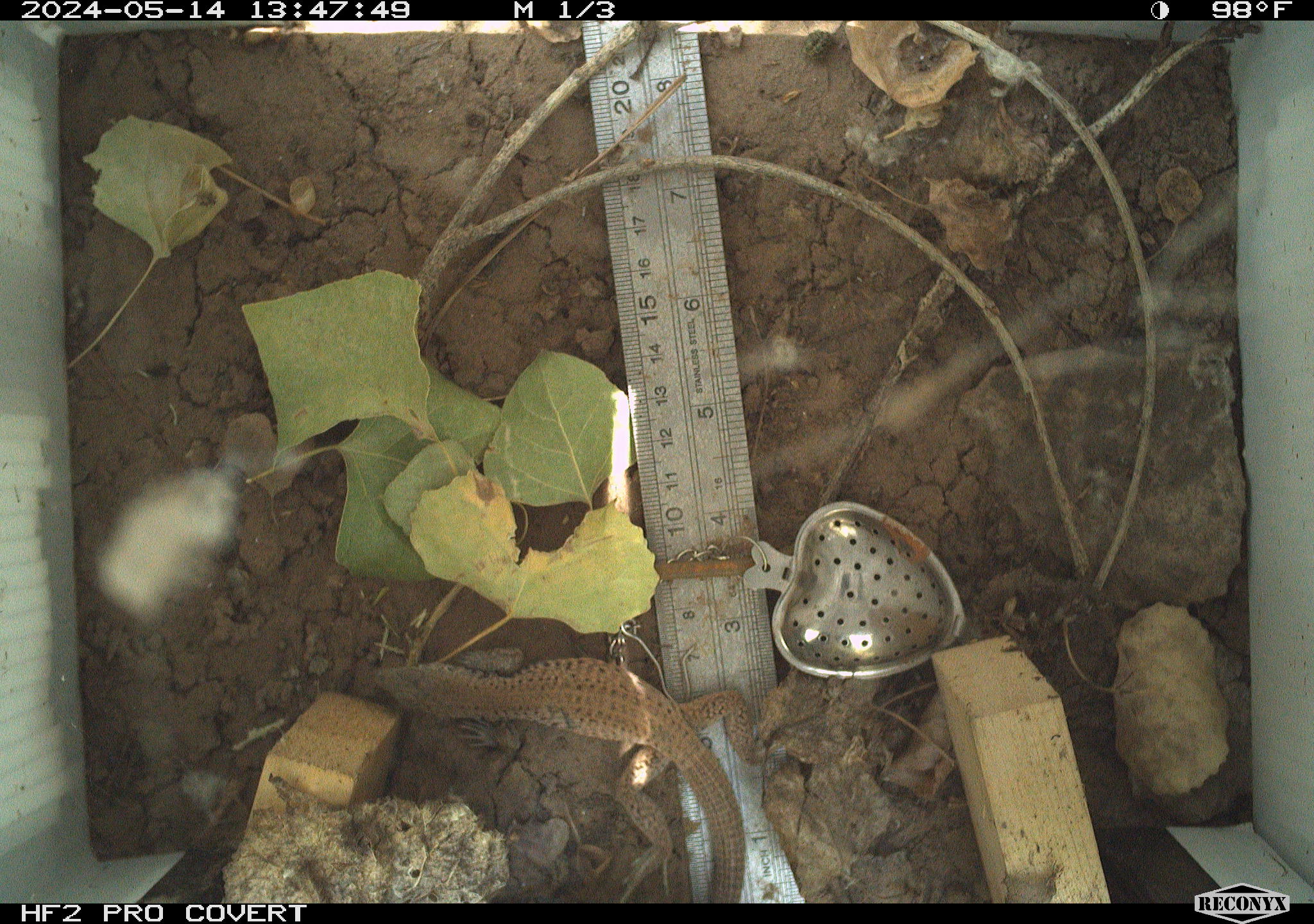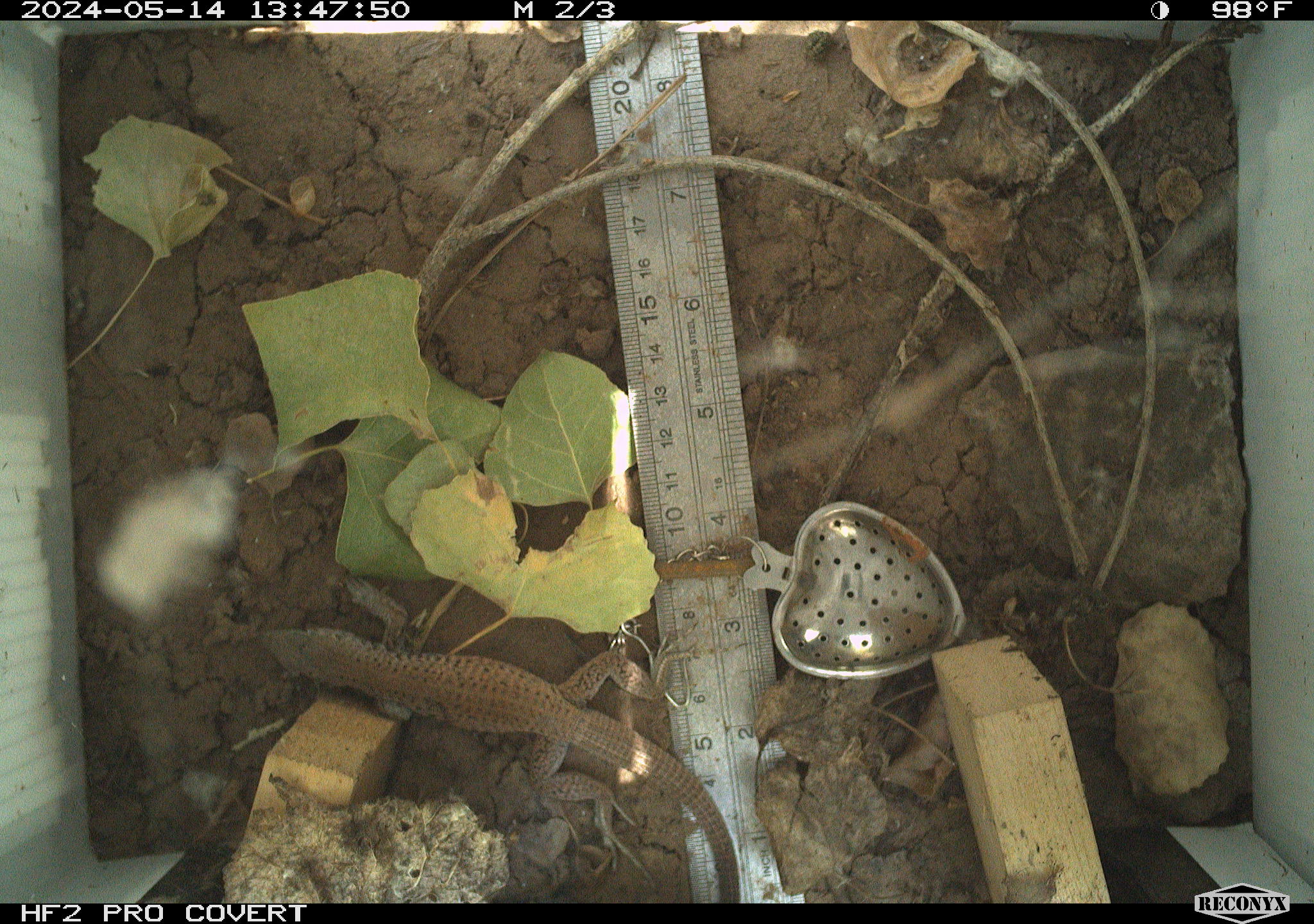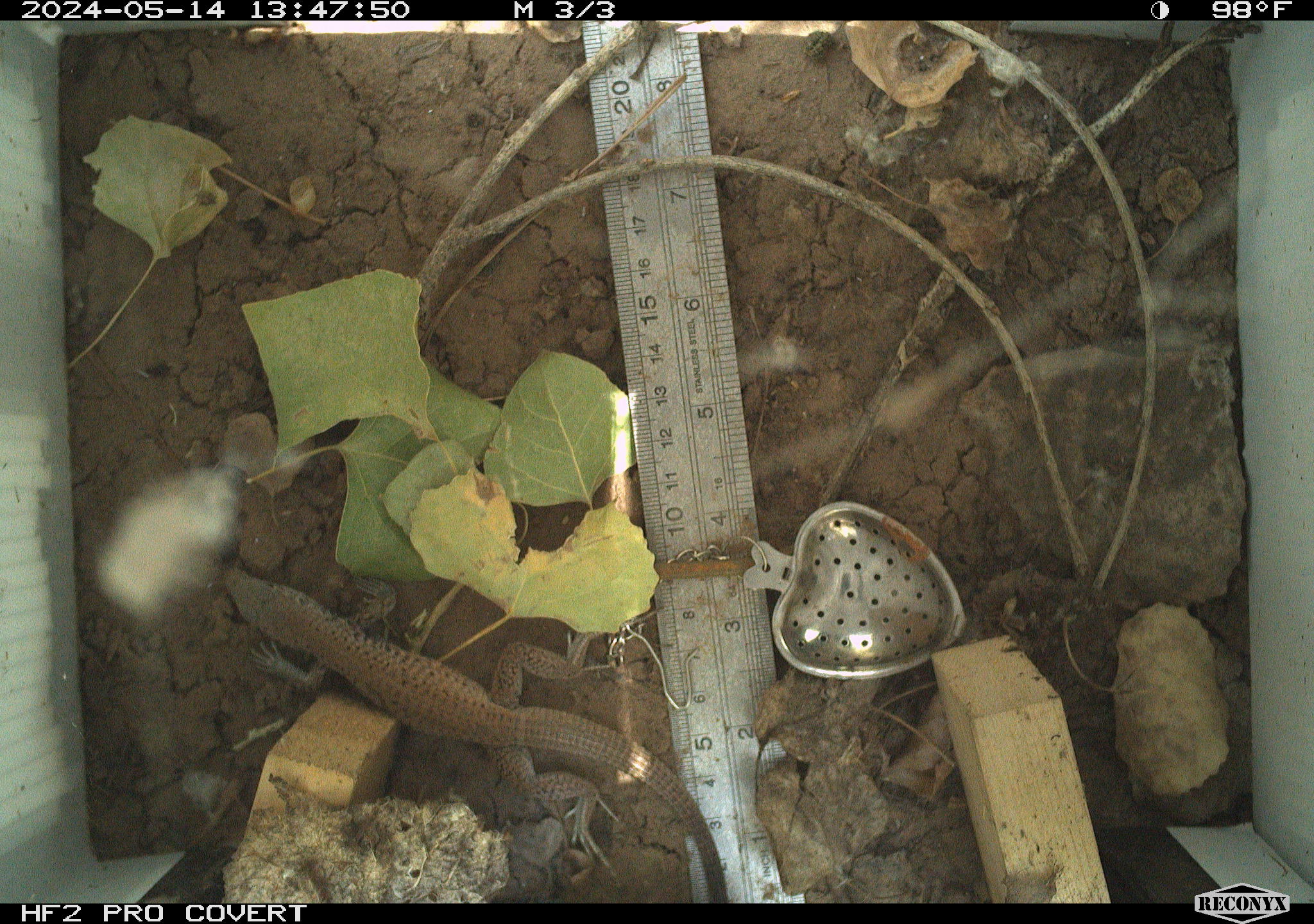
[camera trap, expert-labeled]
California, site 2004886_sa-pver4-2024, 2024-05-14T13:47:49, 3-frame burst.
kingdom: Animalia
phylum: Chordata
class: Reptilia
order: Squamata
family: Teiidae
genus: Aspidoscelis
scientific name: Aspidoscelis tigris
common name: western whiptail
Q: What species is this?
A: Western whiptail (Aspidoscelis tigris).